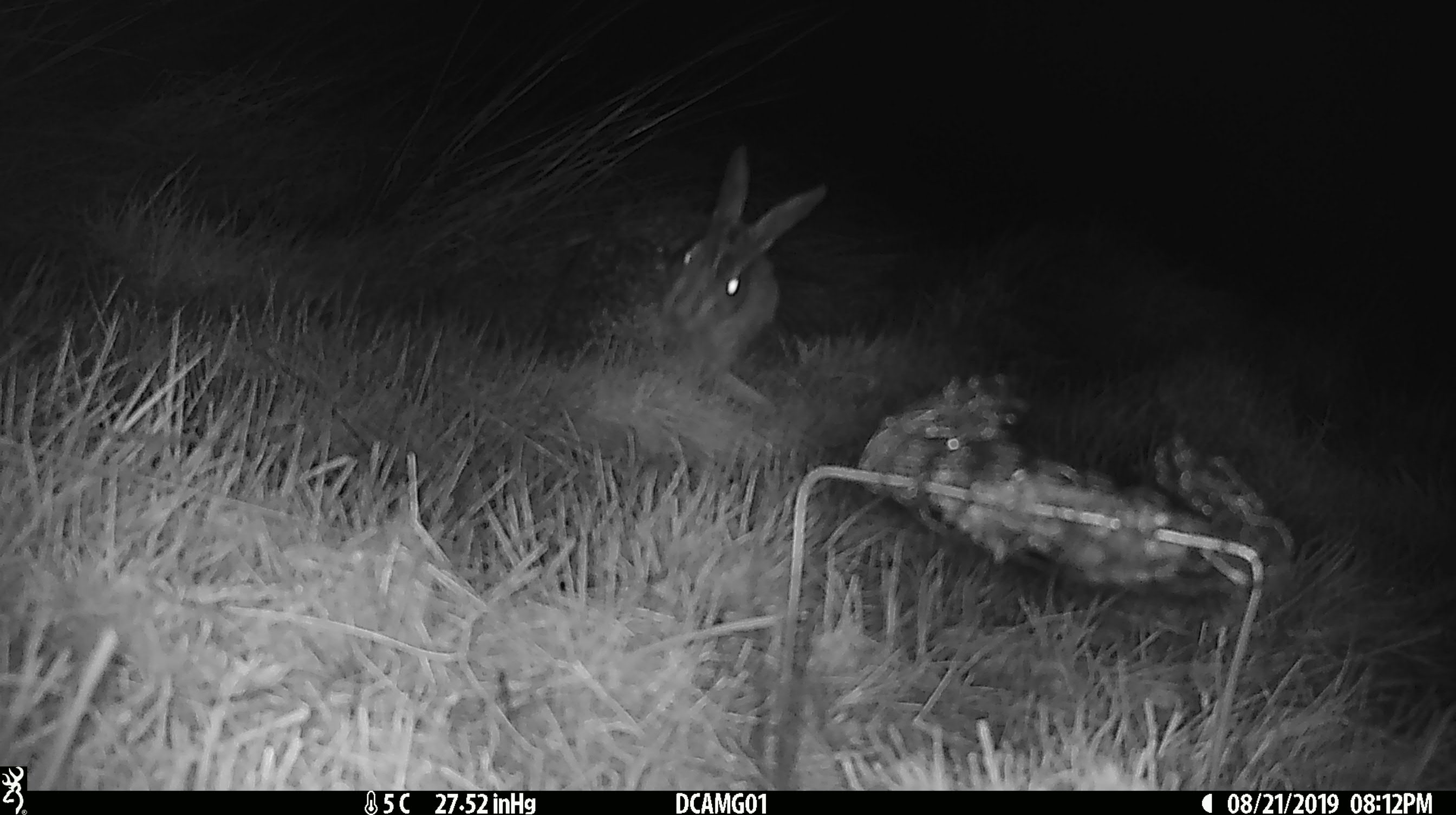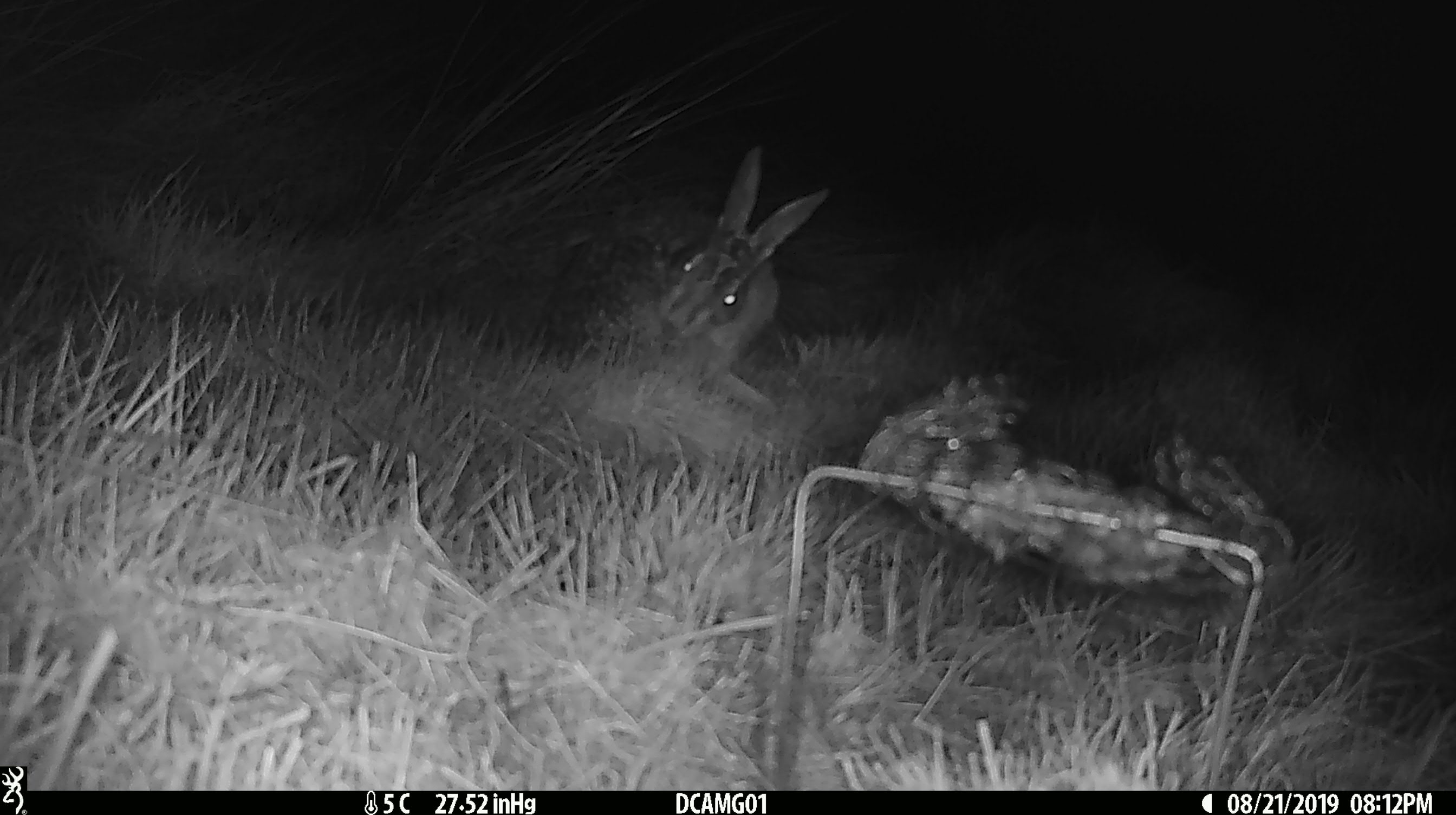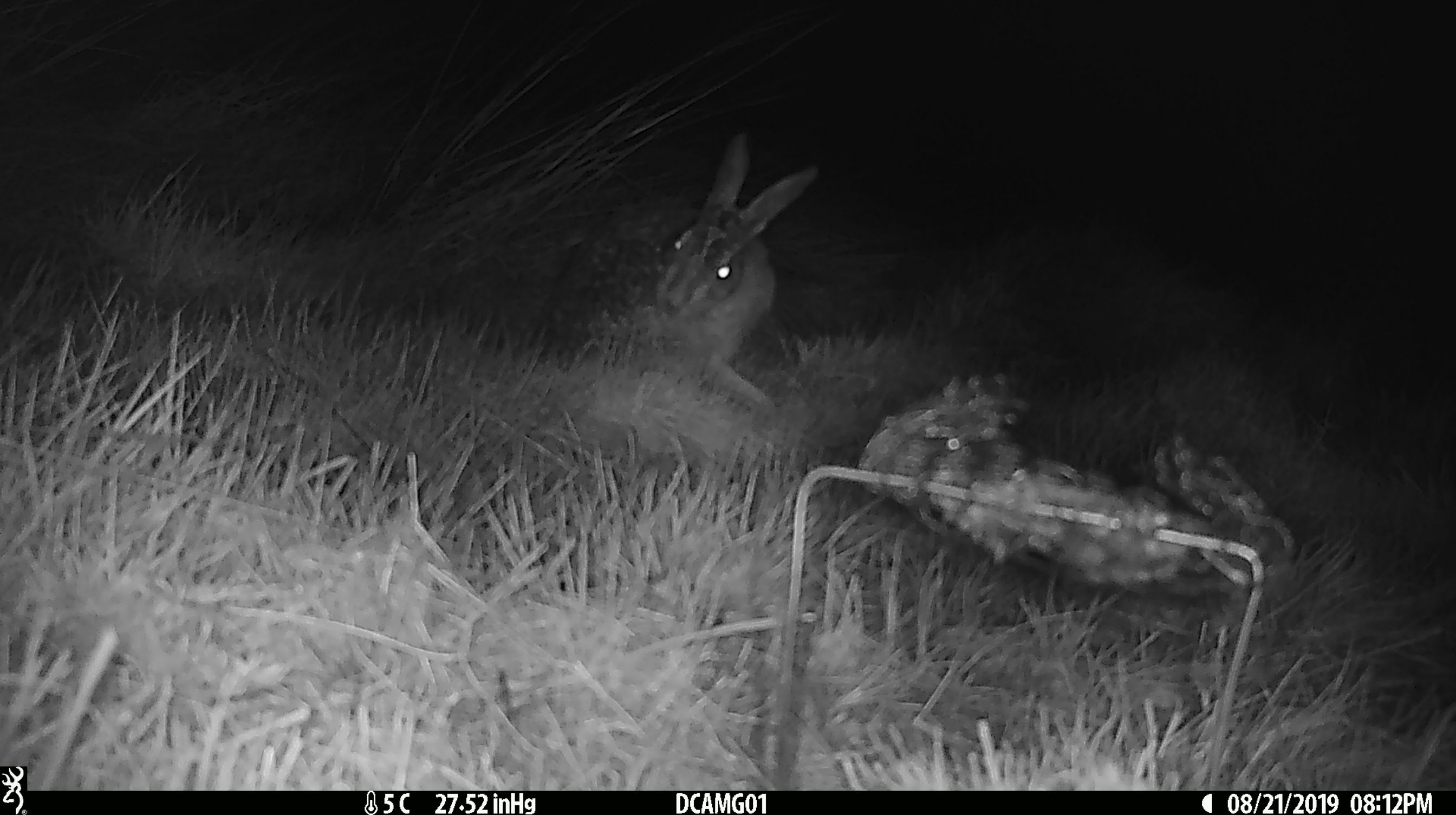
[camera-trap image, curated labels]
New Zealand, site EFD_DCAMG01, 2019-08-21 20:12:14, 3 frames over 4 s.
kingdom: Animalia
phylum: Chordata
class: Mammalia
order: Lagomorpha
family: Leporidae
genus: Lepus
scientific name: Lepus europaeus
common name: brown hare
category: hare